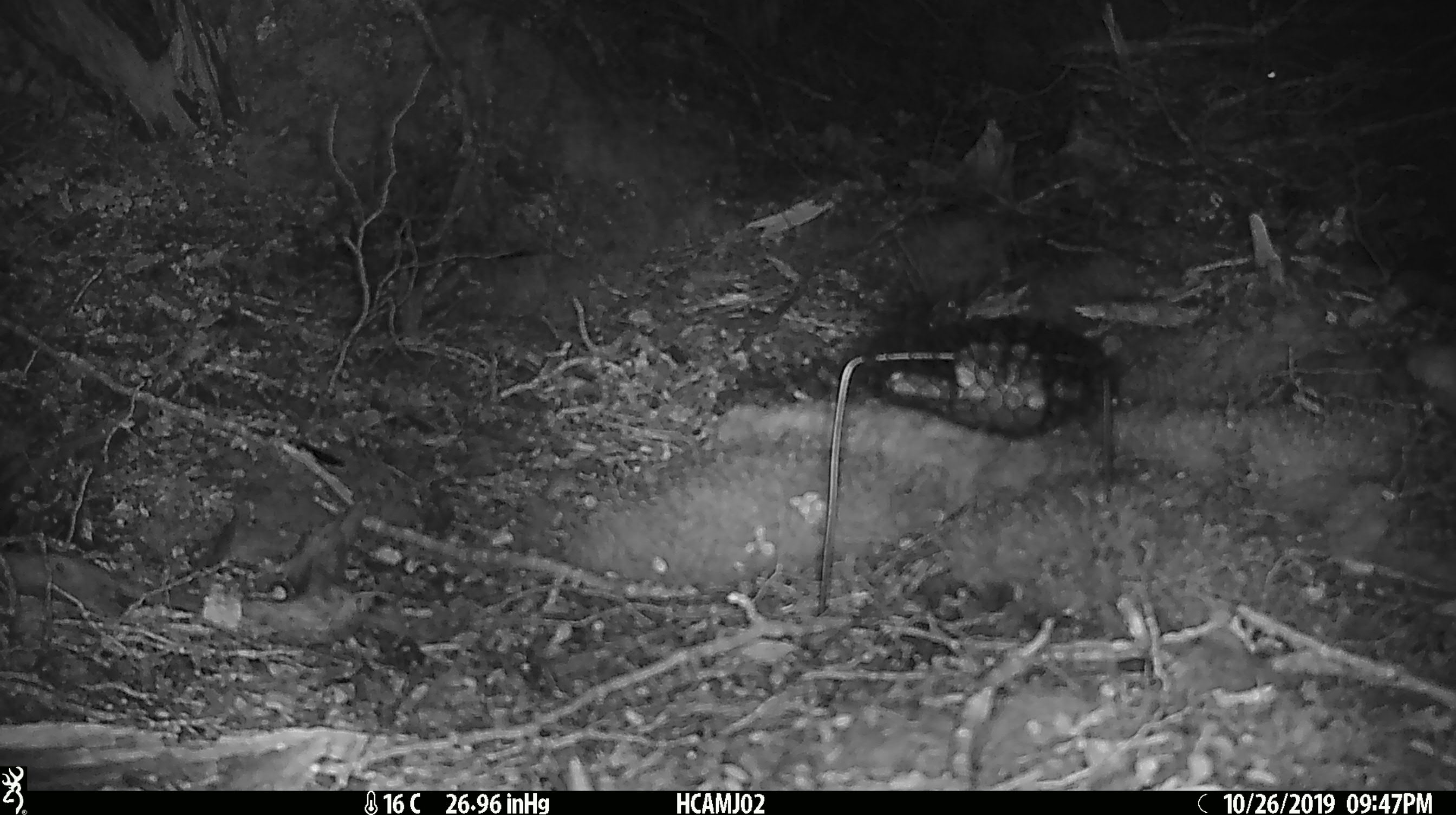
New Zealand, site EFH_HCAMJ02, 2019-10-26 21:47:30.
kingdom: Animalia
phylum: Chordata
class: Mammalia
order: Rodentia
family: Muridae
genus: Mus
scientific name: Mus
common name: mouse